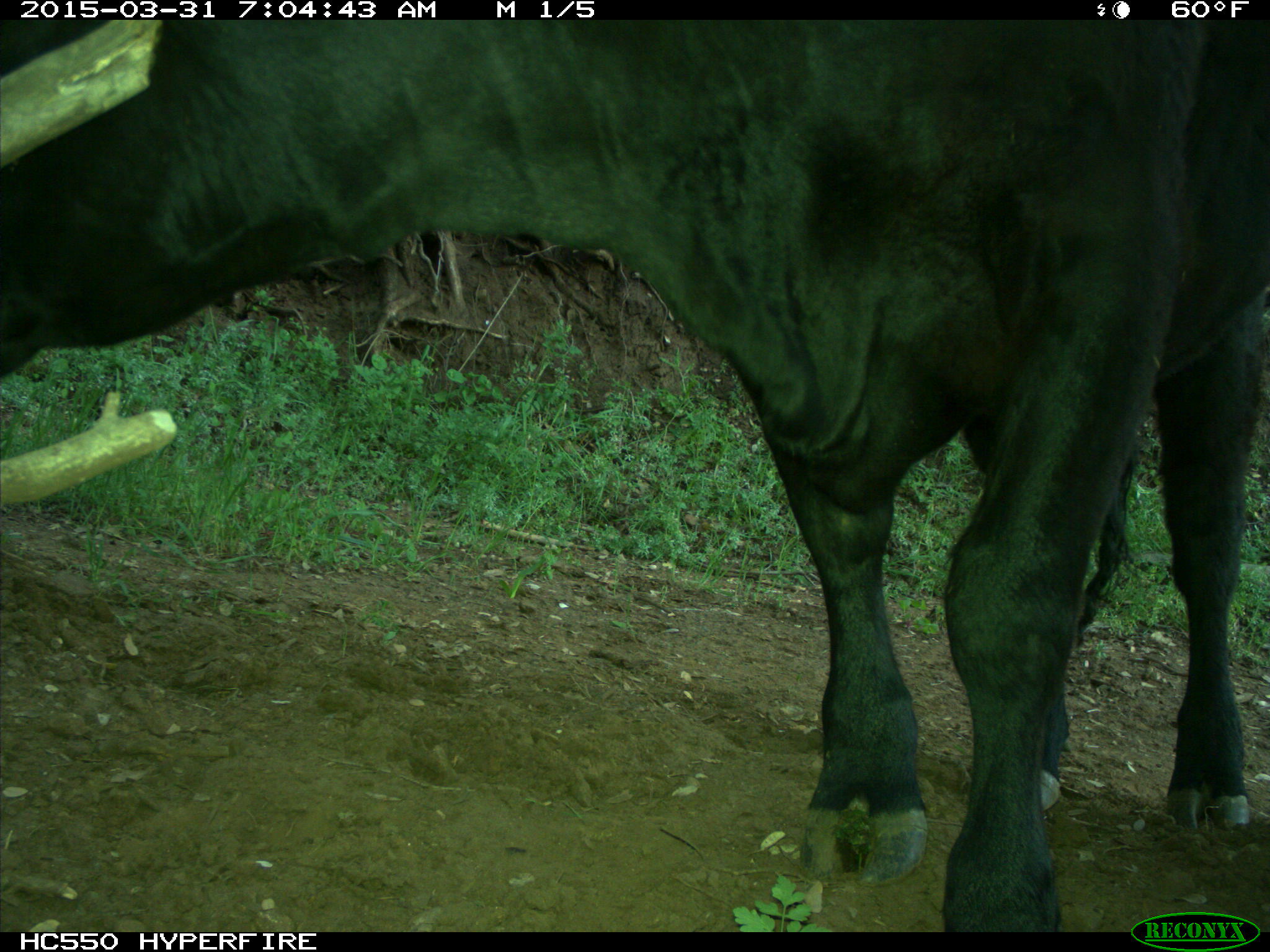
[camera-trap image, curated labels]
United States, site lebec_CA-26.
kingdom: Animalia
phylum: Chordata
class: Mammalia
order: Artiodactyla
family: Bovidae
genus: Bos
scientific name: Bos taurus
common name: domestic cow